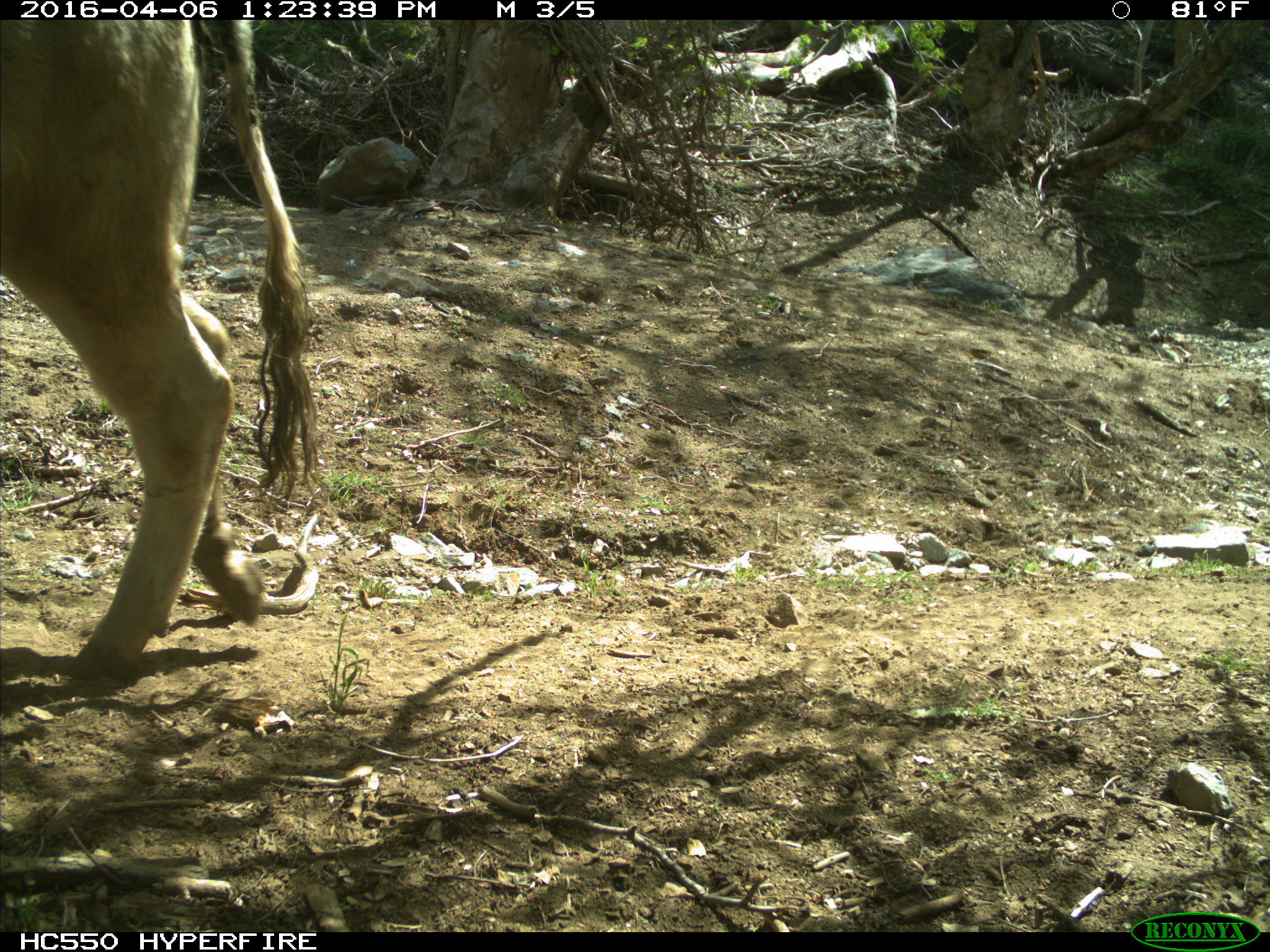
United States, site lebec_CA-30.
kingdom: Animalia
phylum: Chordata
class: Mammalia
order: Artiodactyla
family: Bovidae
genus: Bos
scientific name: Bos taurus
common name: domestic cow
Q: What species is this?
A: Bos taurus (domestic cow).